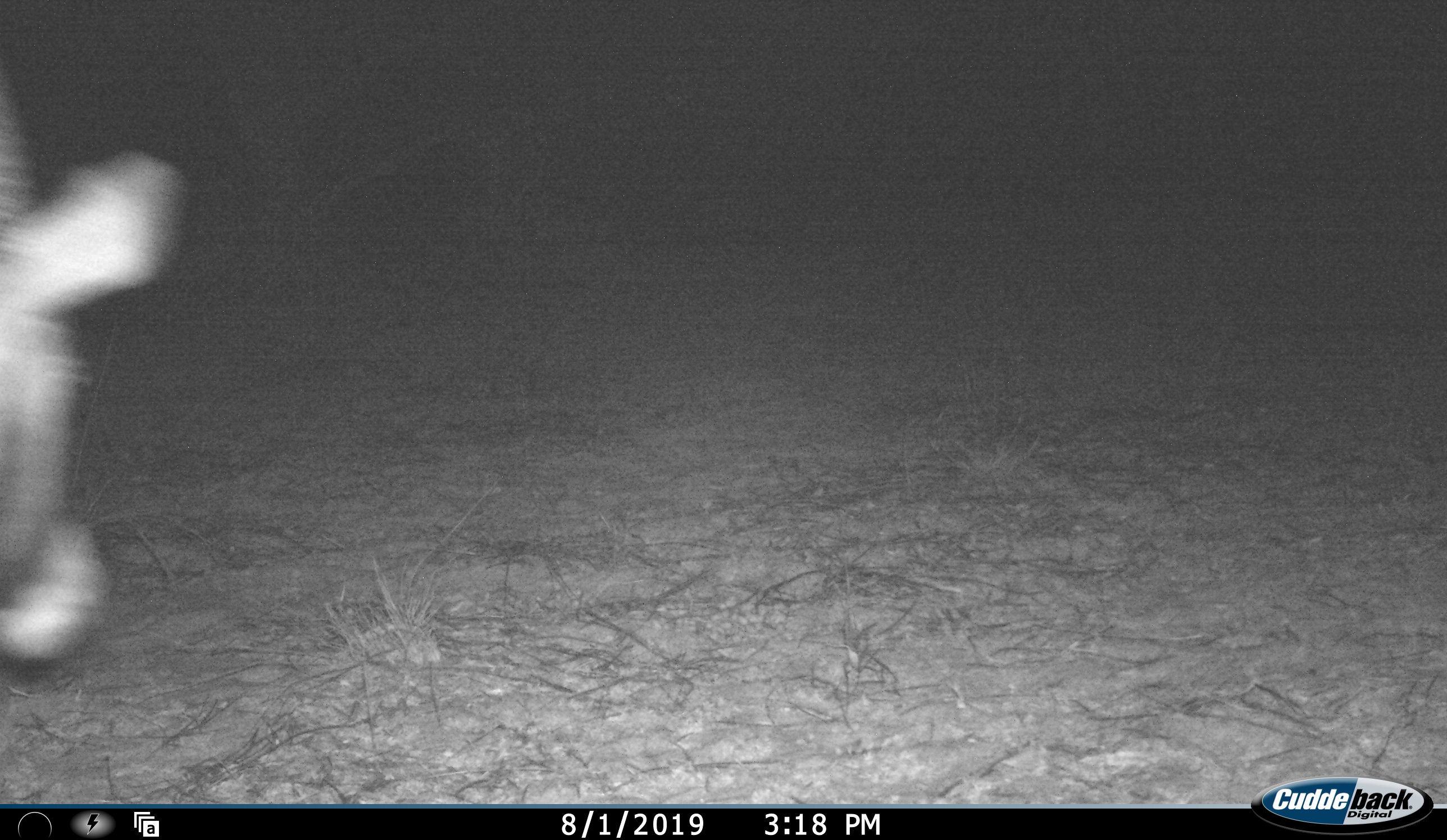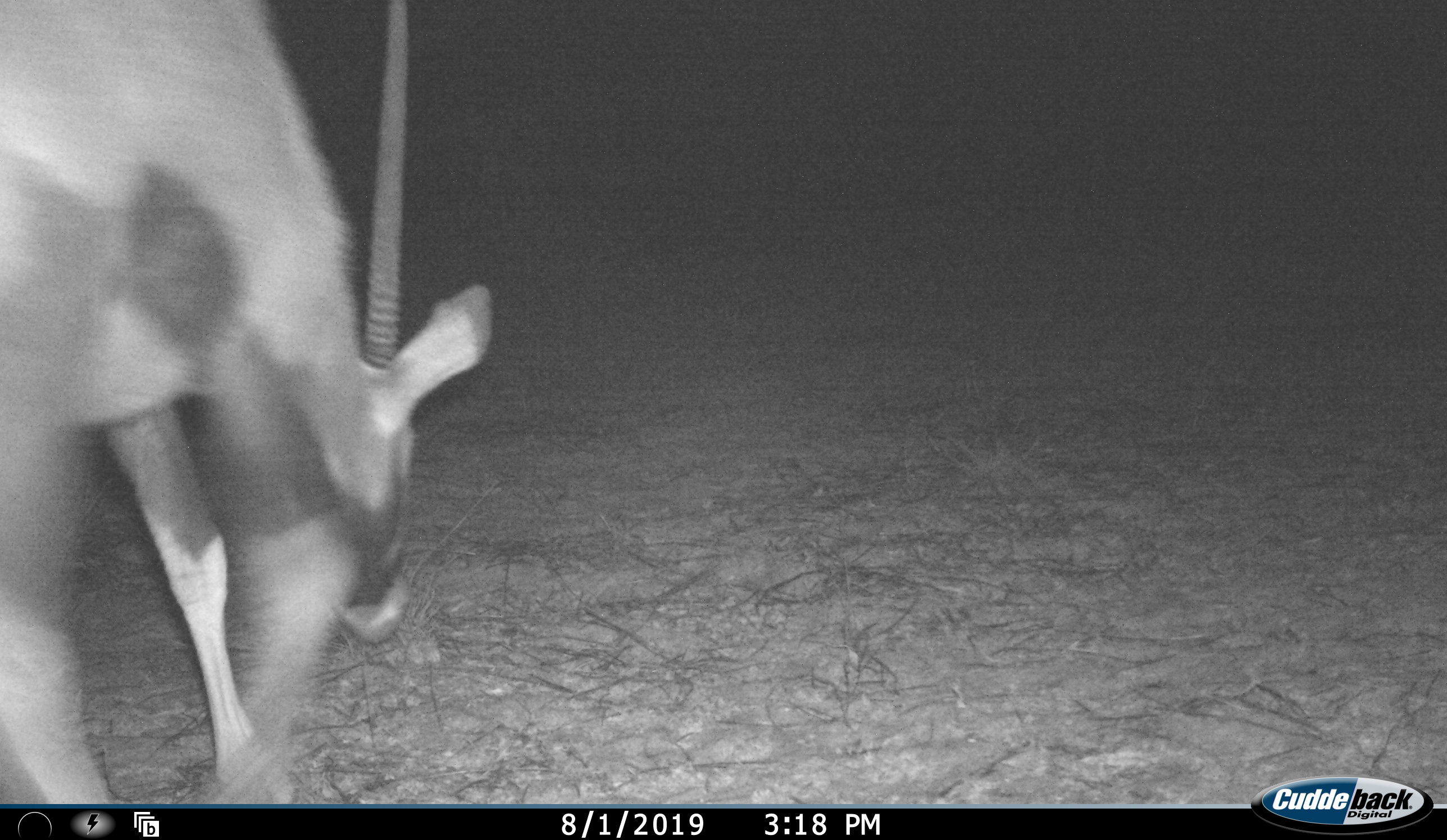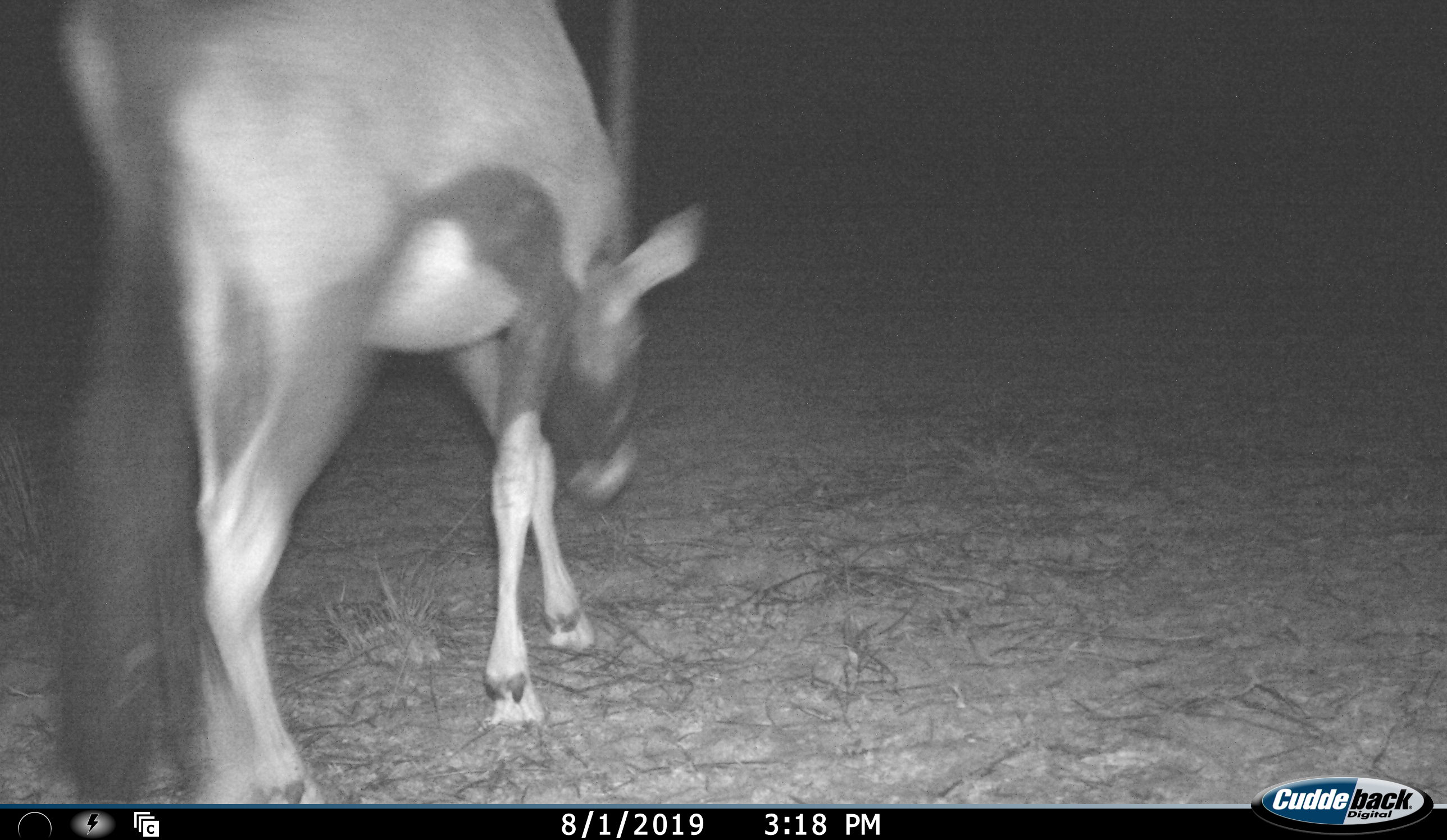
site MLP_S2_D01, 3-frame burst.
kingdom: Animalia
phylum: Chordata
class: Mammalia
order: Artiodactyla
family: Bovidae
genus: Oryx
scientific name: Oryx gazella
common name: gemsbok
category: oryx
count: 1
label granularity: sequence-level